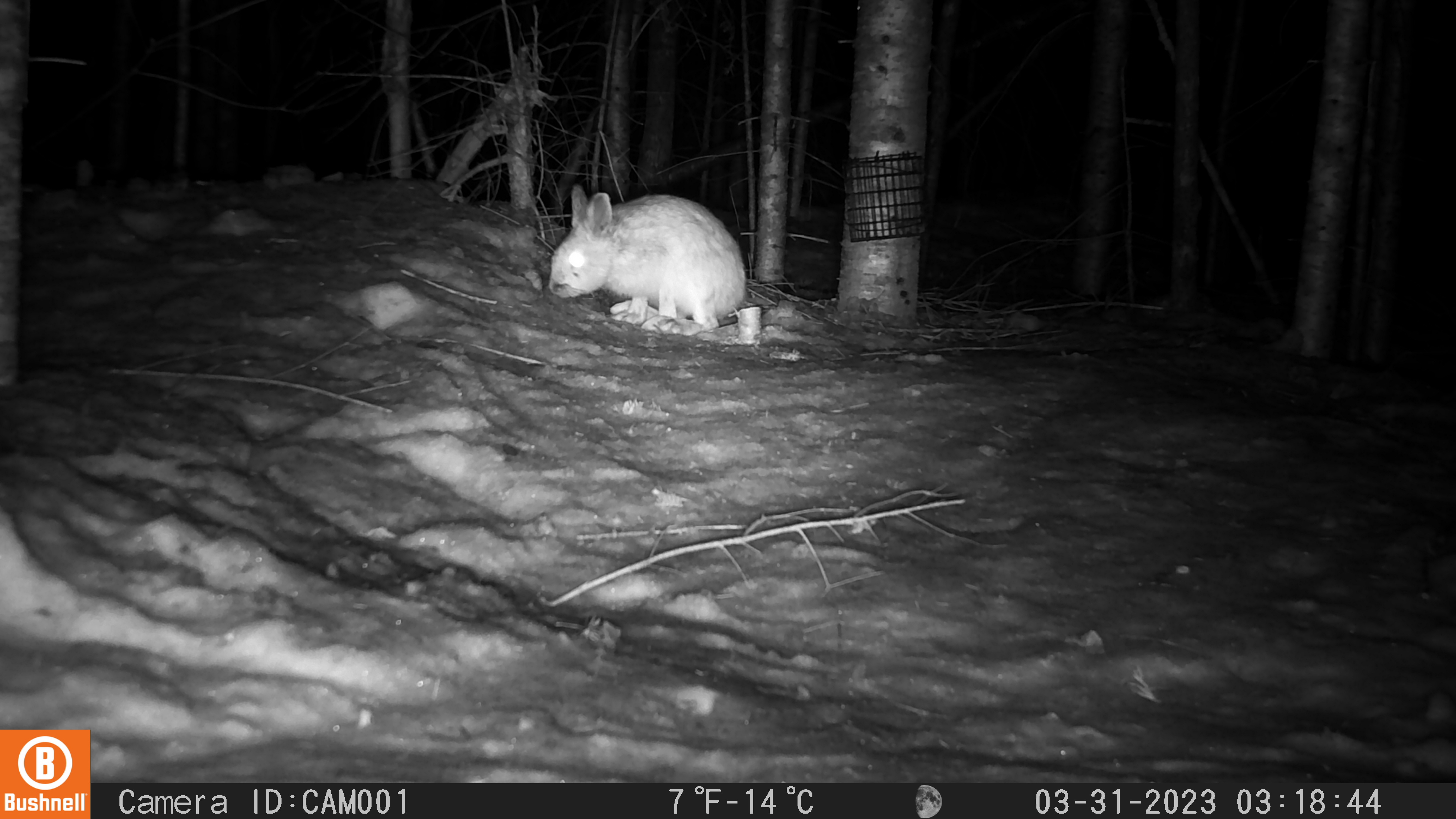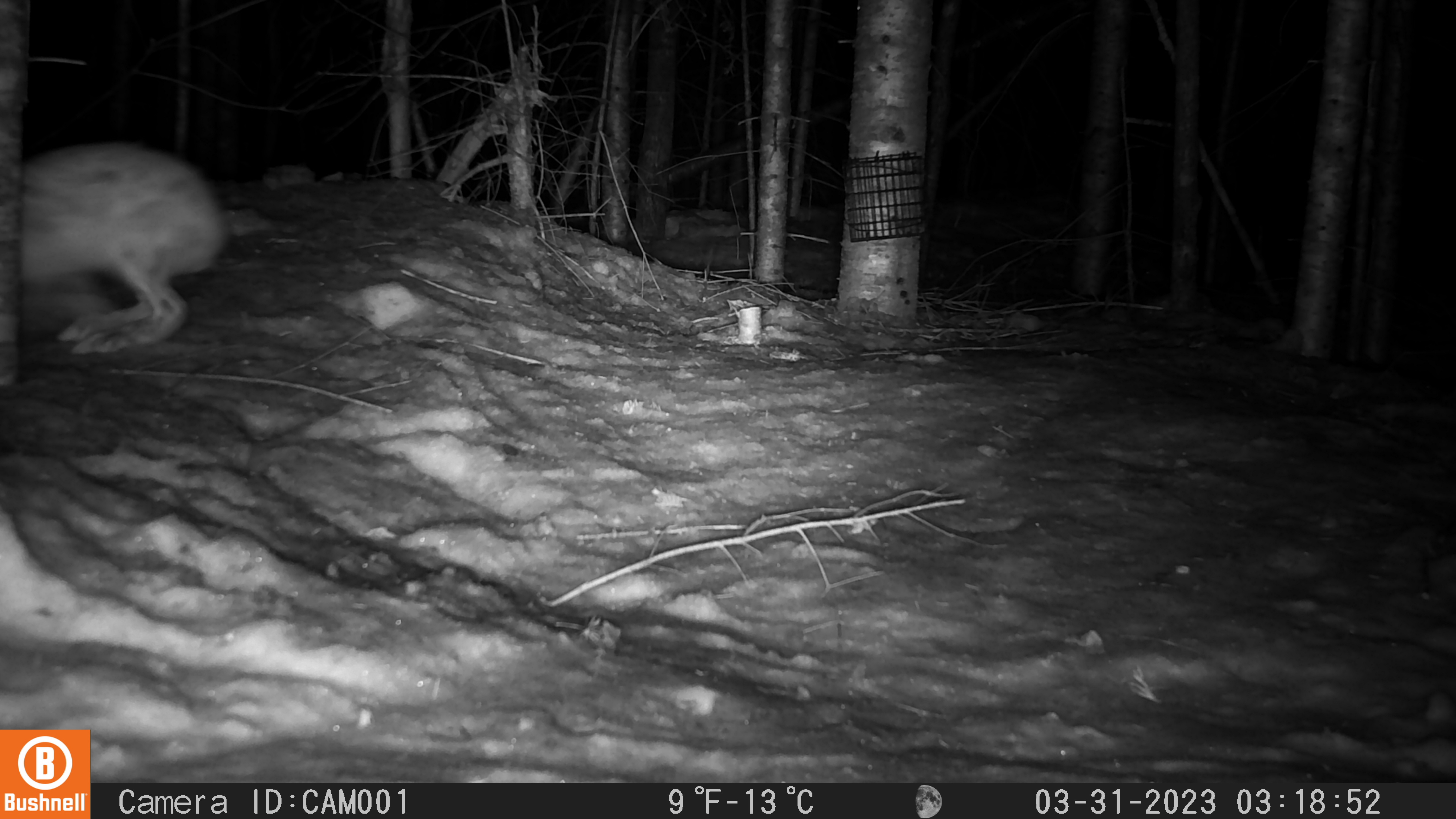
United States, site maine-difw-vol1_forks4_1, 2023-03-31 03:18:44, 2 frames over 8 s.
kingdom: Animalia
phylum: Chordata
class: Mammalia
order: Lagomorpha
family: Leporidae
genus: Lepus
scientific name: Lepus americanus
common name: snowshoe hare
Snowshoe hare (Lepus americanus).